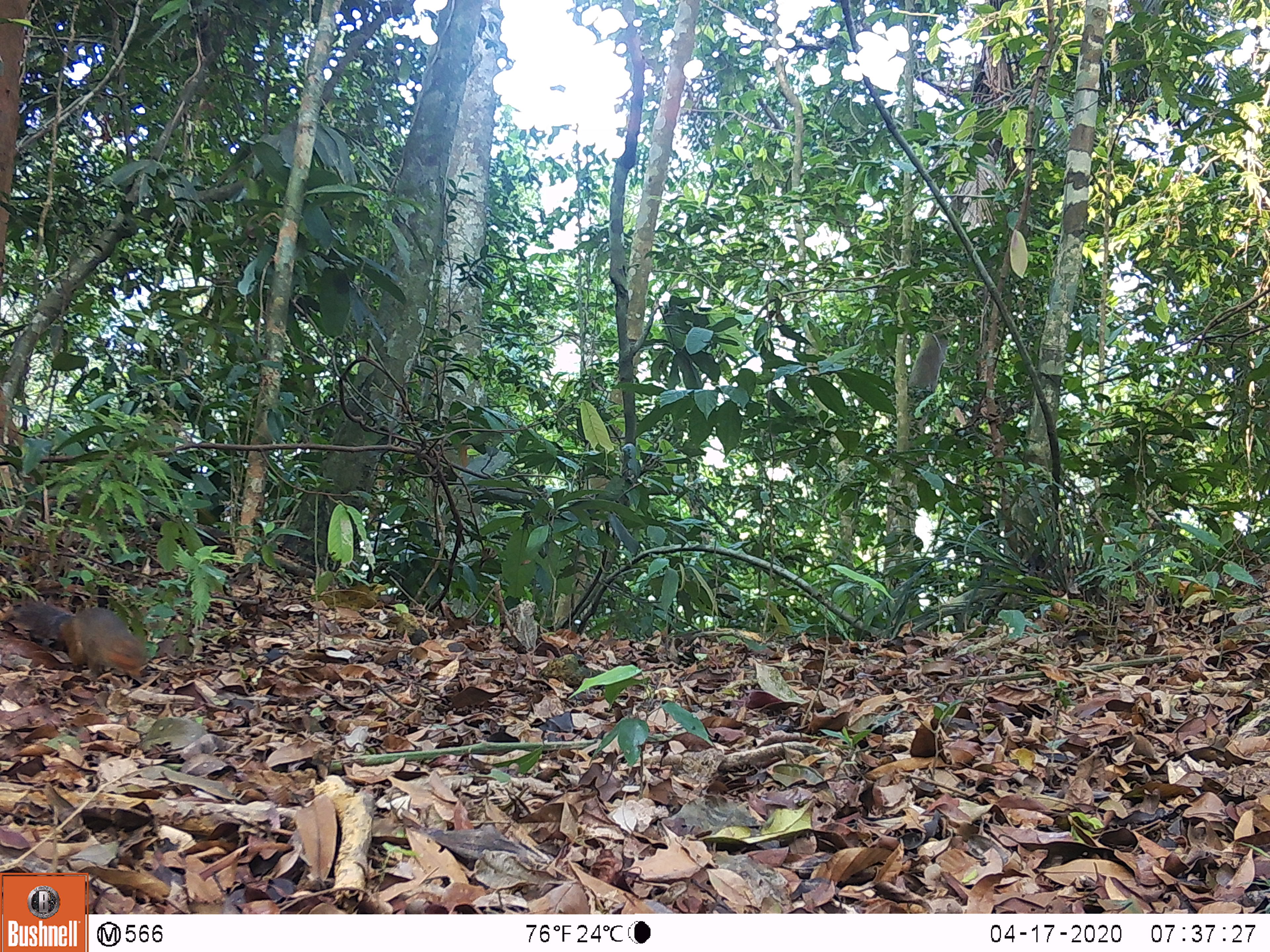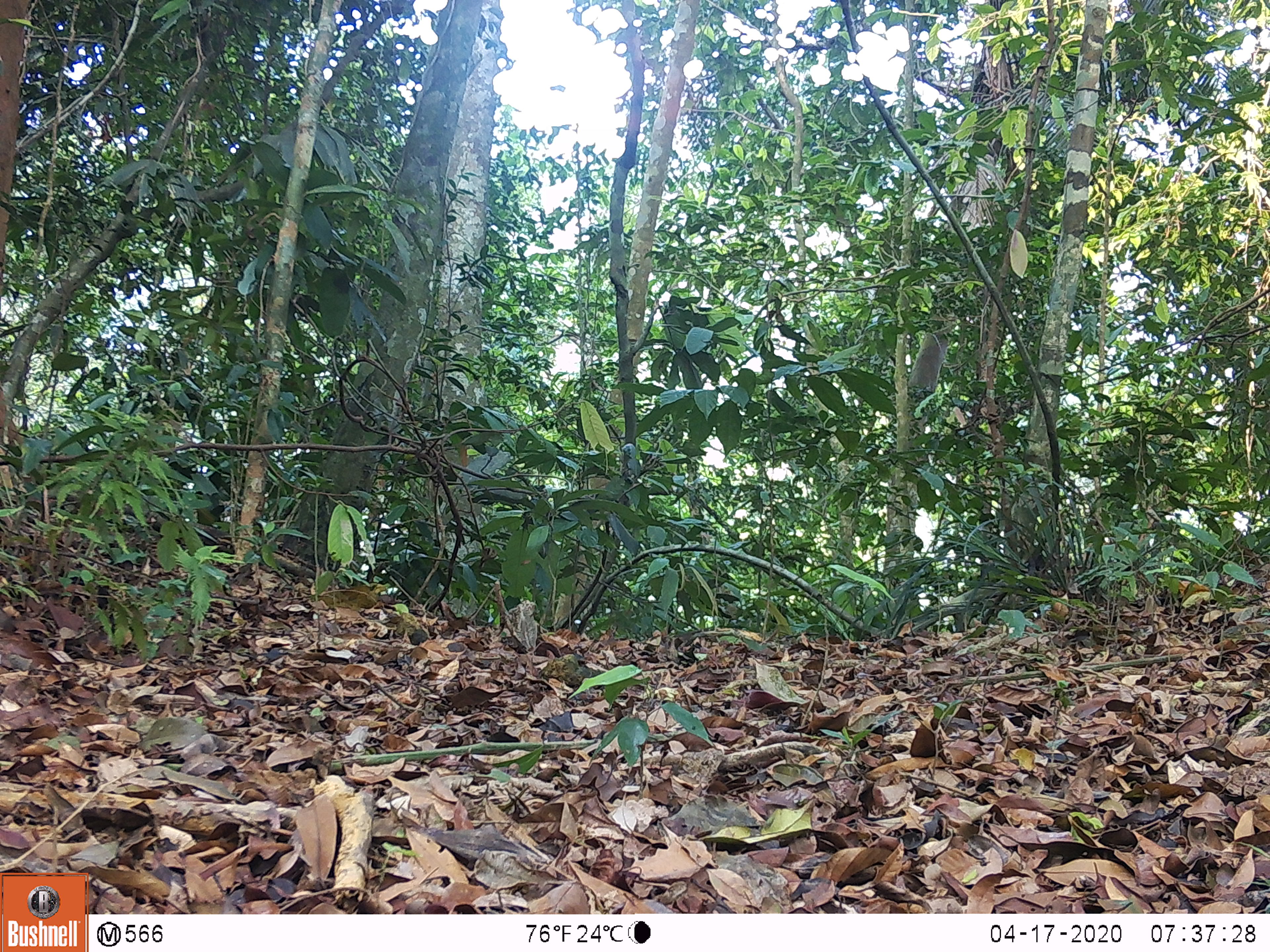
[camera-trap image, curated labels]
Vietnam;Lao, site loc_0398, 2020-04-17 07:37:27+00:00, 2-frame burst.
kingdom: Animalia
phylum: Chordata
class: Mammalia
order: Rodentia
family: Sciuridae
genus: Dremomys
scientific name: Dremomys rufigenis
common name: red-cheeked squirrel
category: red cheeked squirrel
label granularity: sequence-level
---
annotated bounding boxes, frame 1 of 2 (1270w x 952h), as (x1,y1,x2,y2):
red cheeked squirrel: (55,605,150,684)